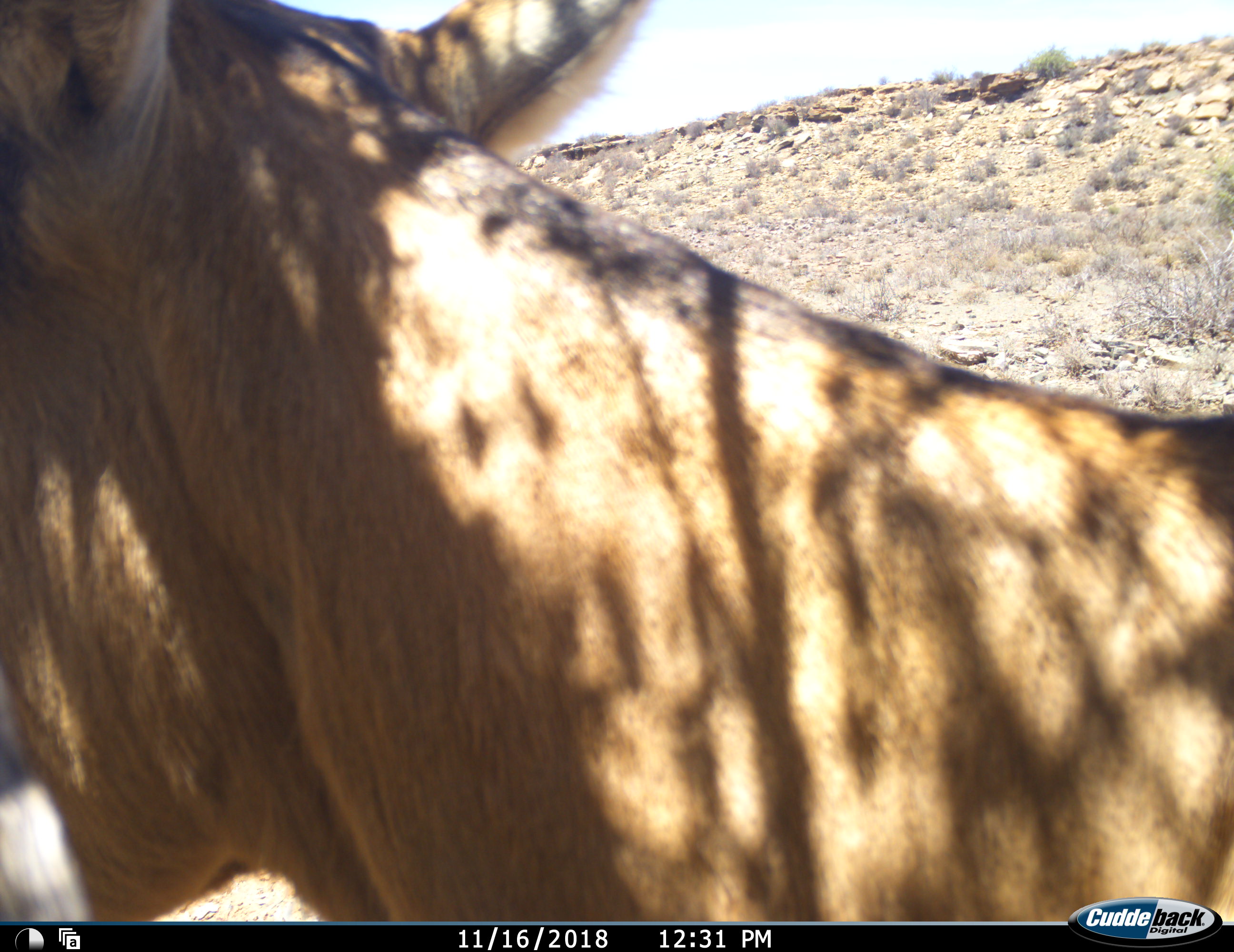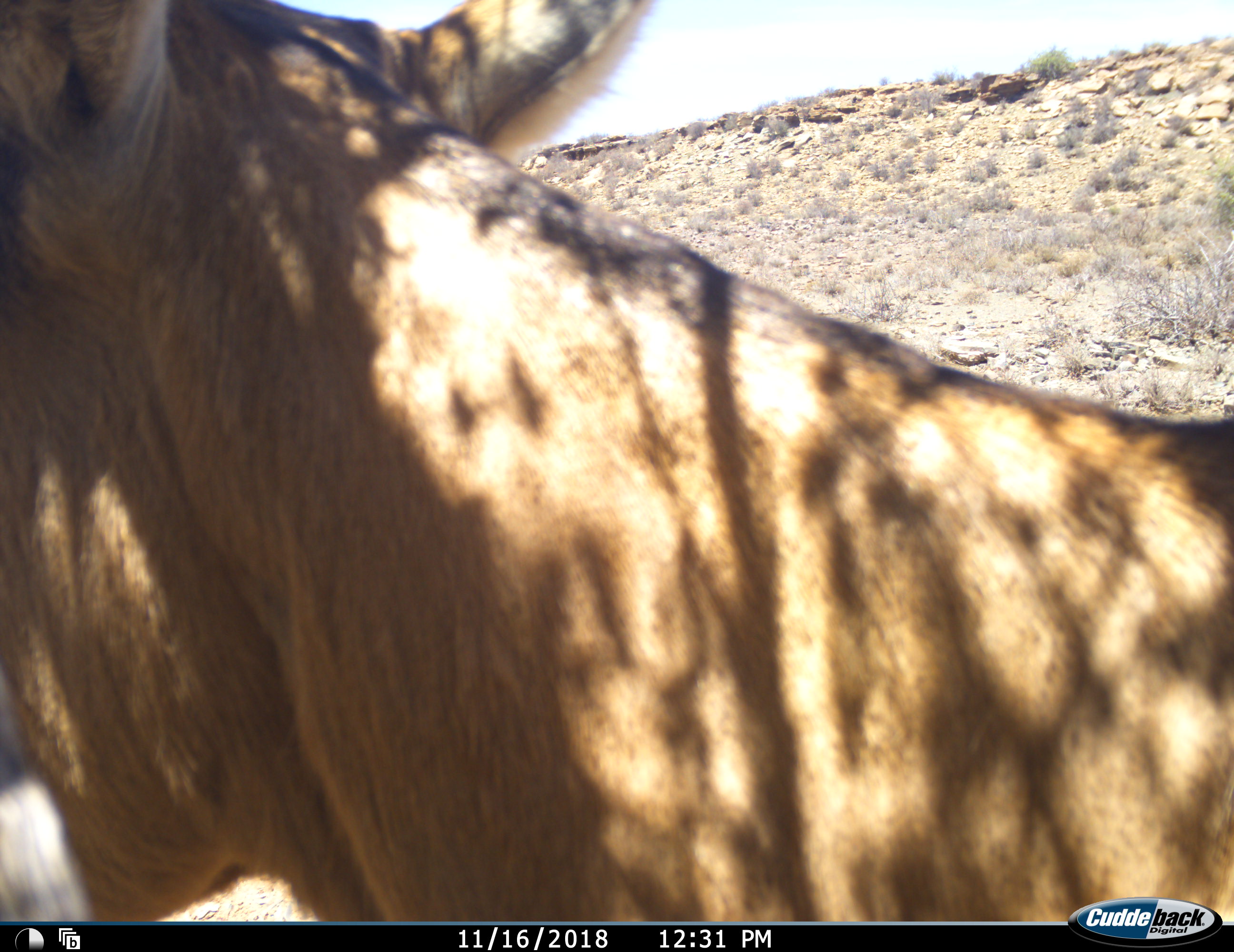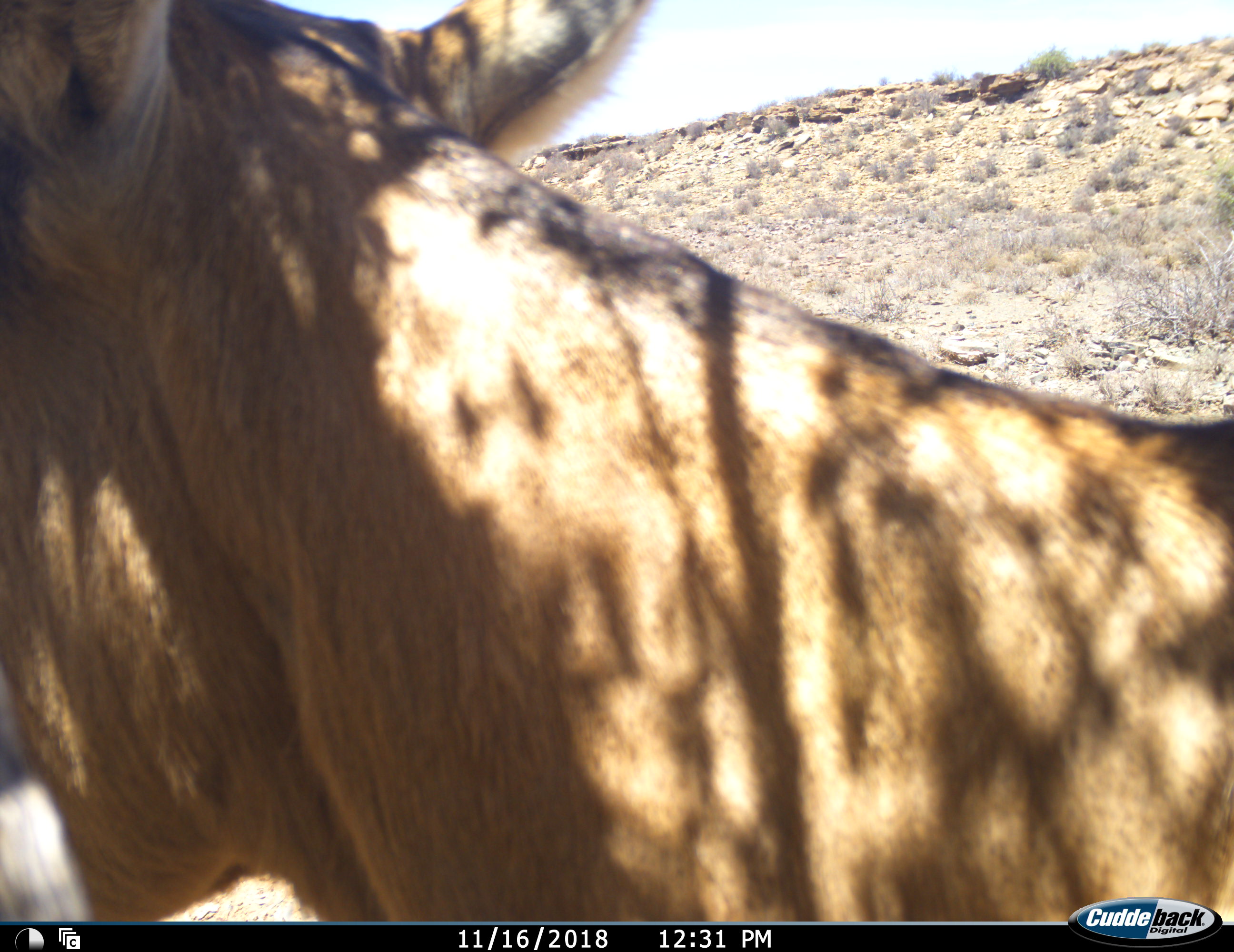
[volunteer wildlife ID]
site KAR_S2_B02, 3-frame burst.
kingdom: Animalia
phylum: Chordata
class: Mammalia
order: Artiodactyla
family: Bovidae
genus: Alcelaphus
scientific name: Alcelaphus buselaphus caama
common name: red hartebeest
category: hartebeestred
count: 1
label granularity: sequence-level